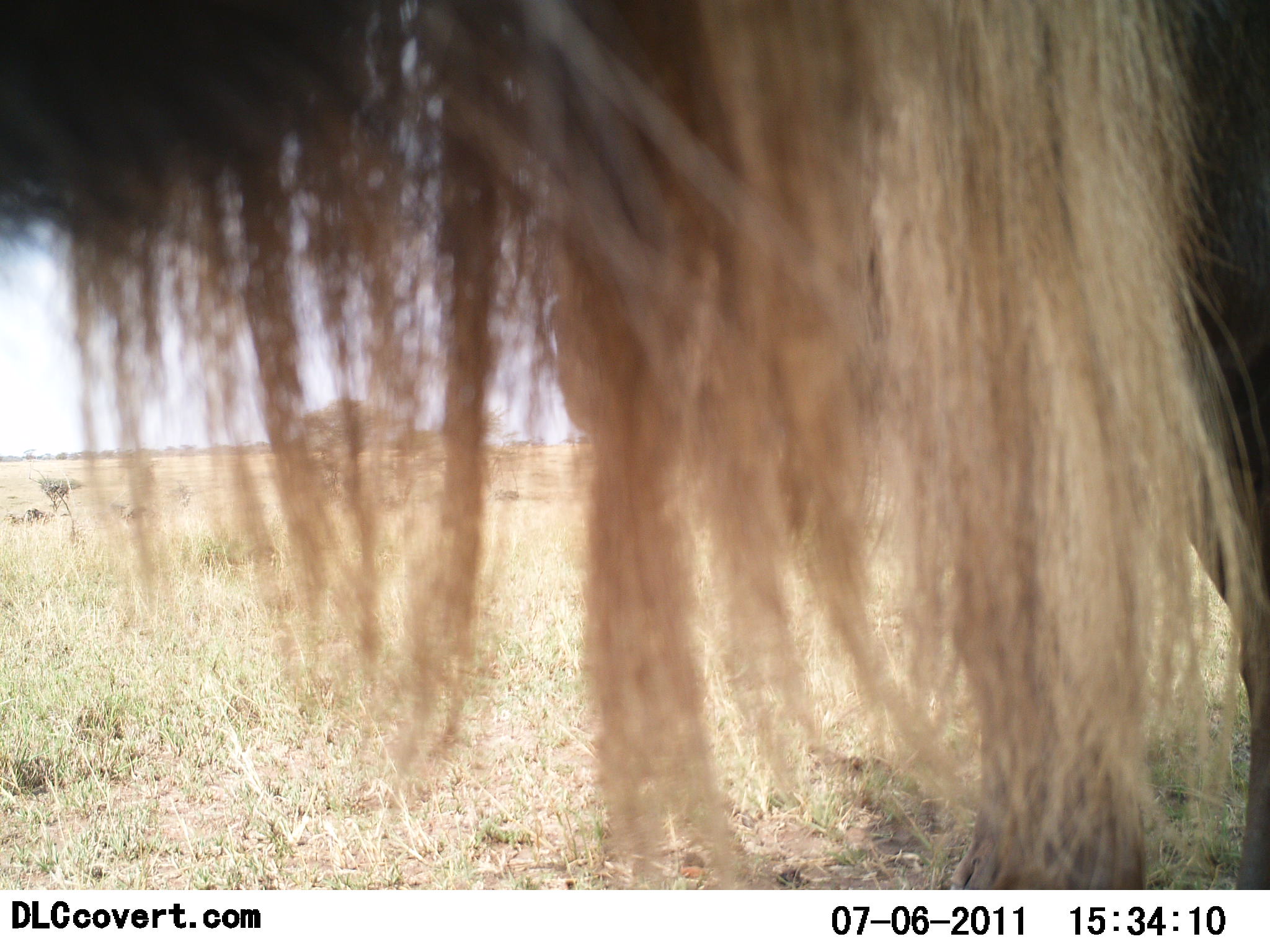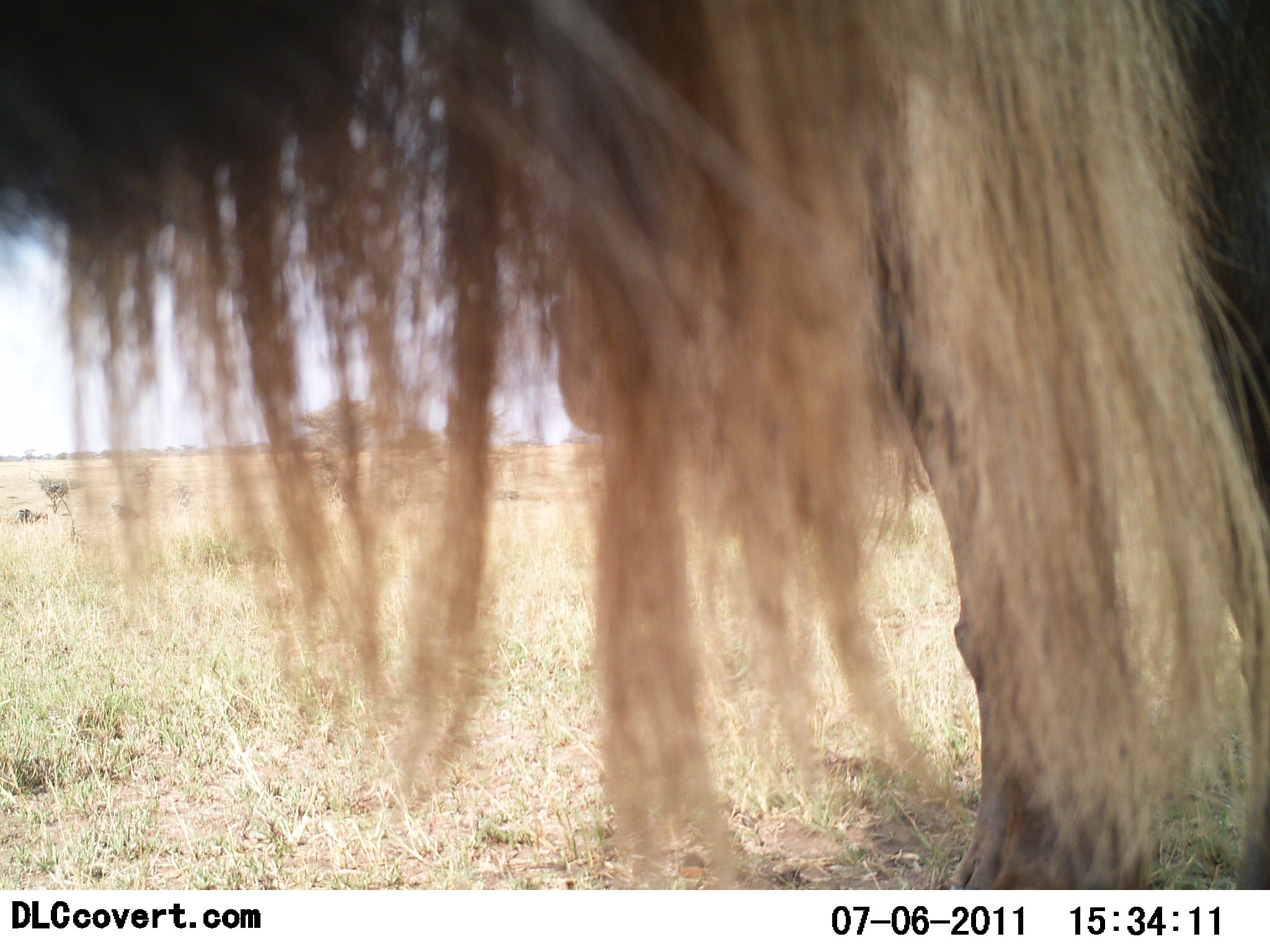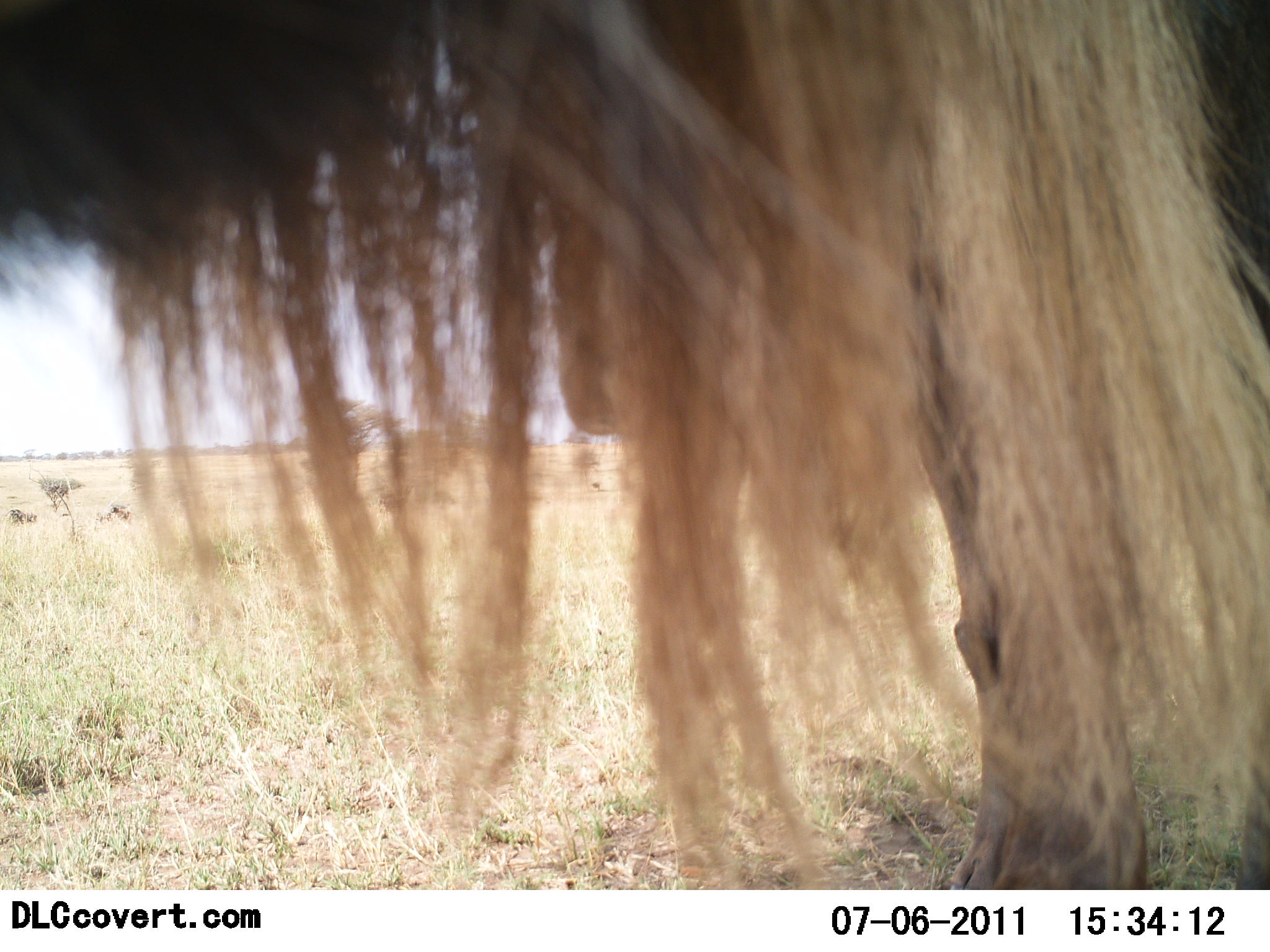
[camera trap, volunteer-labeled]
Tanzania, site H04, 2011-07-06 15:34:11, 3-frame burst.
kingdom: Animalia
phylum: Chordata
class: Mammalia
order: Artiodactyla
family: Bovidae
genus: Connochaetes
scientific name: Connochaetes taurinus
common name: blue wildebeest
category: wildebeest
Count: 1.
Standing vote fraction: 78%.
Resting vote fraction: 0%.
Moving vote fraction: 33%.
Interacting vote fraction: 0%.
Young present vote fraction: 0%.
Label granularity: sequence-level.